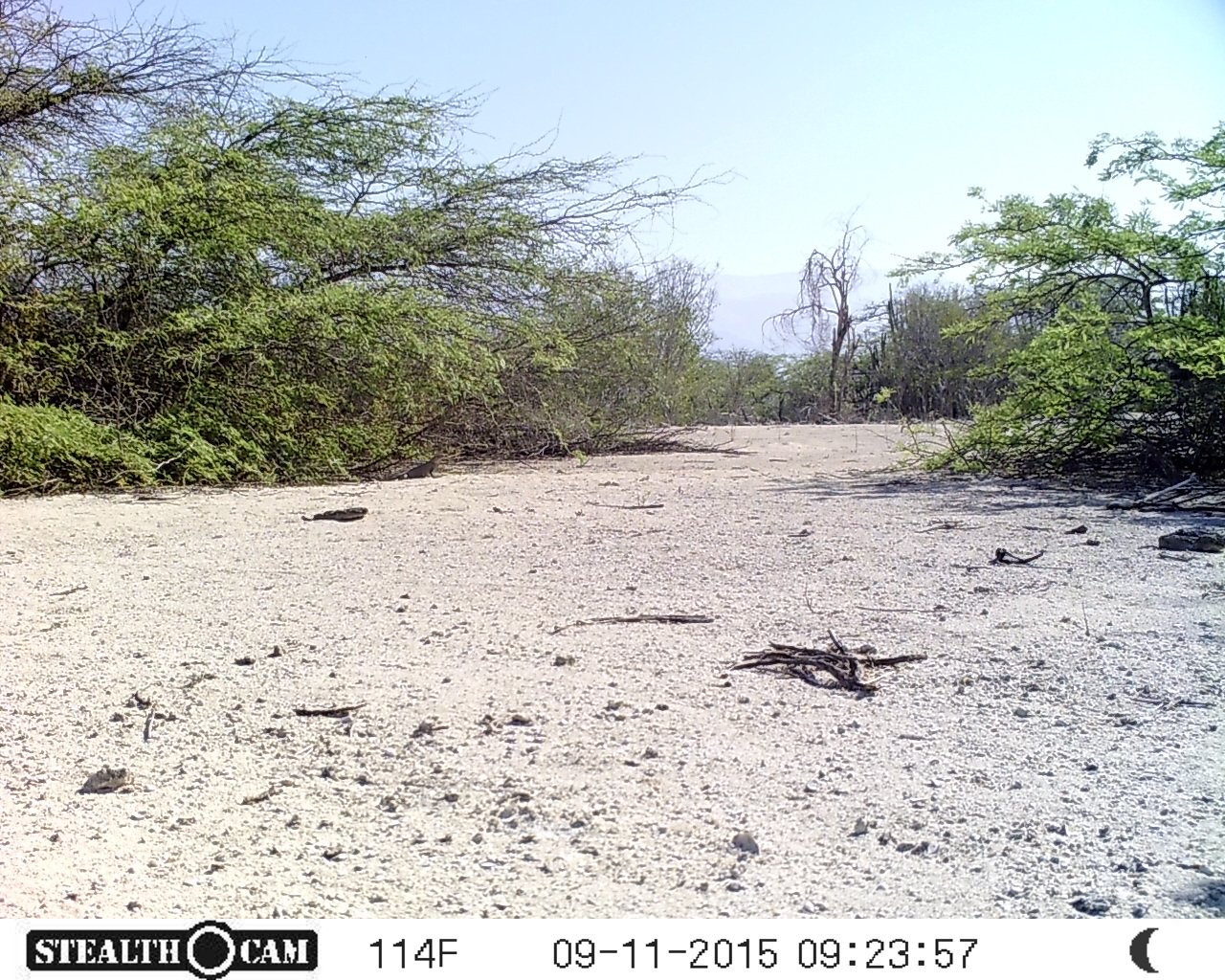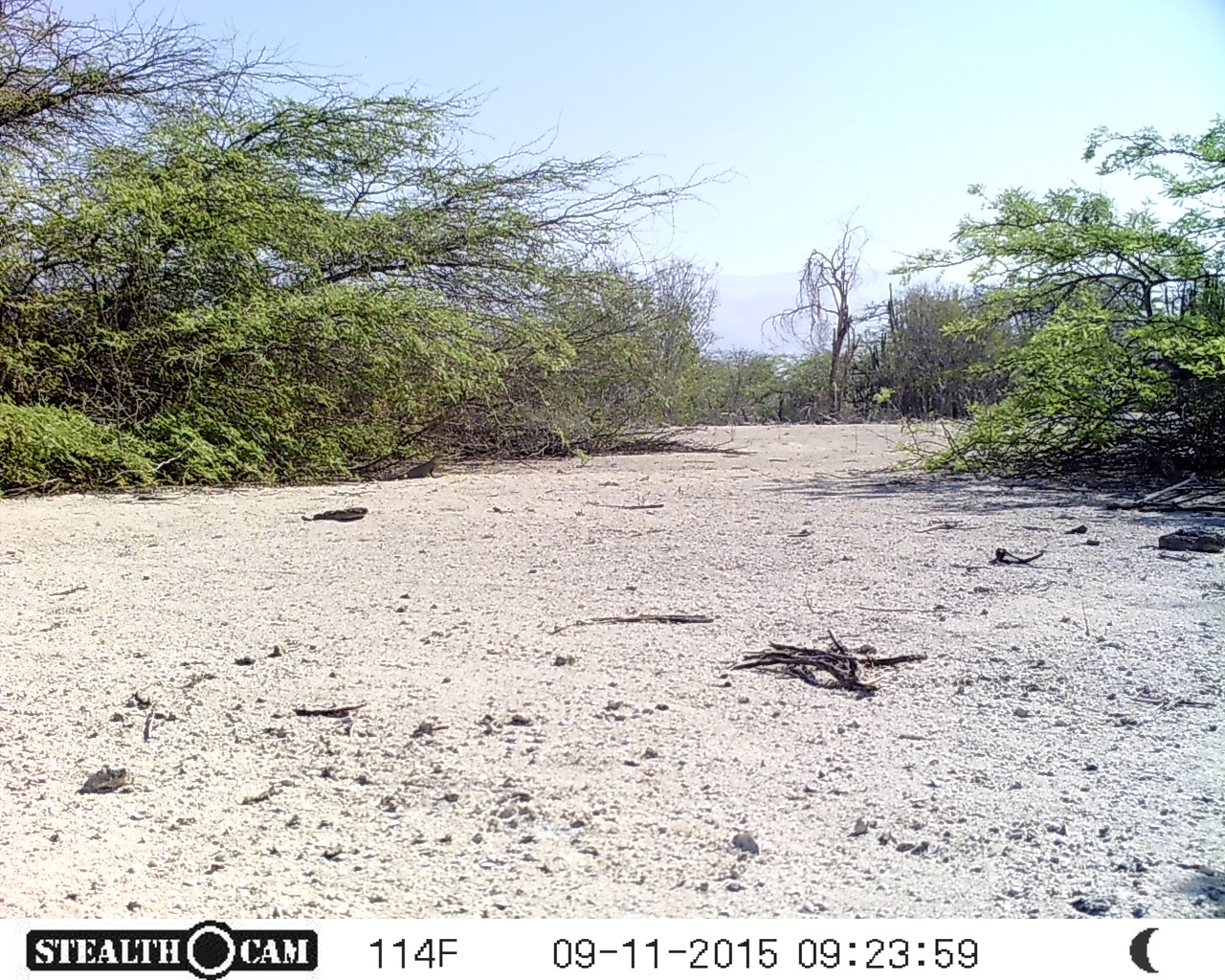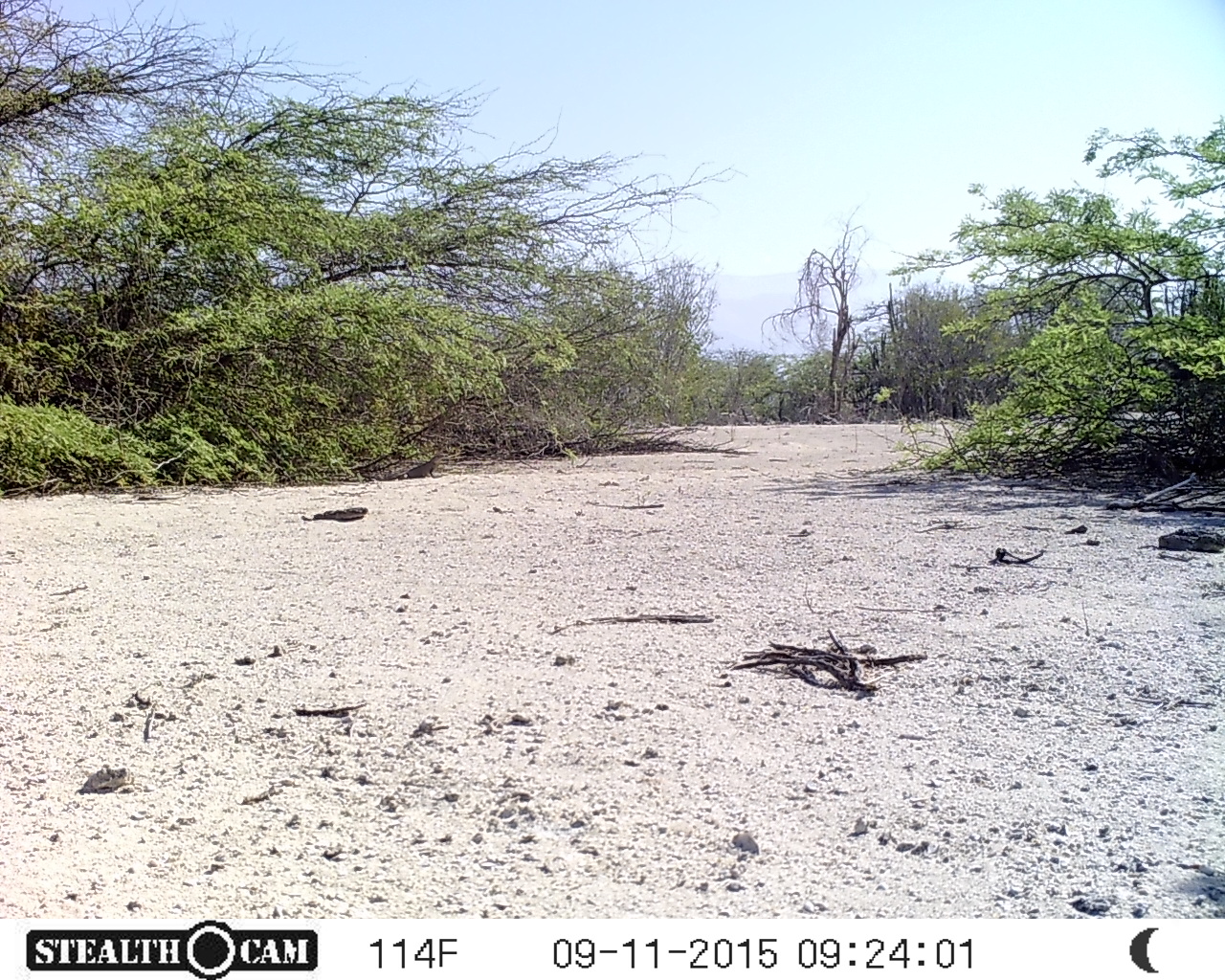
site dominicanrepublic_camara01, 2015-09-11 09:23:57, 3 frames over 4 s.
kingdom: Animalia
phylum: Chordata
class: Reptilia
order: Squamata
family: Iguanidae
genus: Iguana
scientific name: Iguana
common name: typical iguanas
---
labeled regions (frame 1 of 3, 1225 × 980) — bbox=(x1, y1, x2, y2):
iguana: bbox=(370, 444, 449, 486)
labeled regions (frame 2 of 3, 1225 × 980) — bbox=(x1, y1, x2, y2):
iguana: bbox=(377, 448, 447, 483)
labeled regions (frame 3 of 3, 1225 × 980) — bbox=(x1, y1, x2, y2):
iguana: bbox=(384, 448, 449, 483)